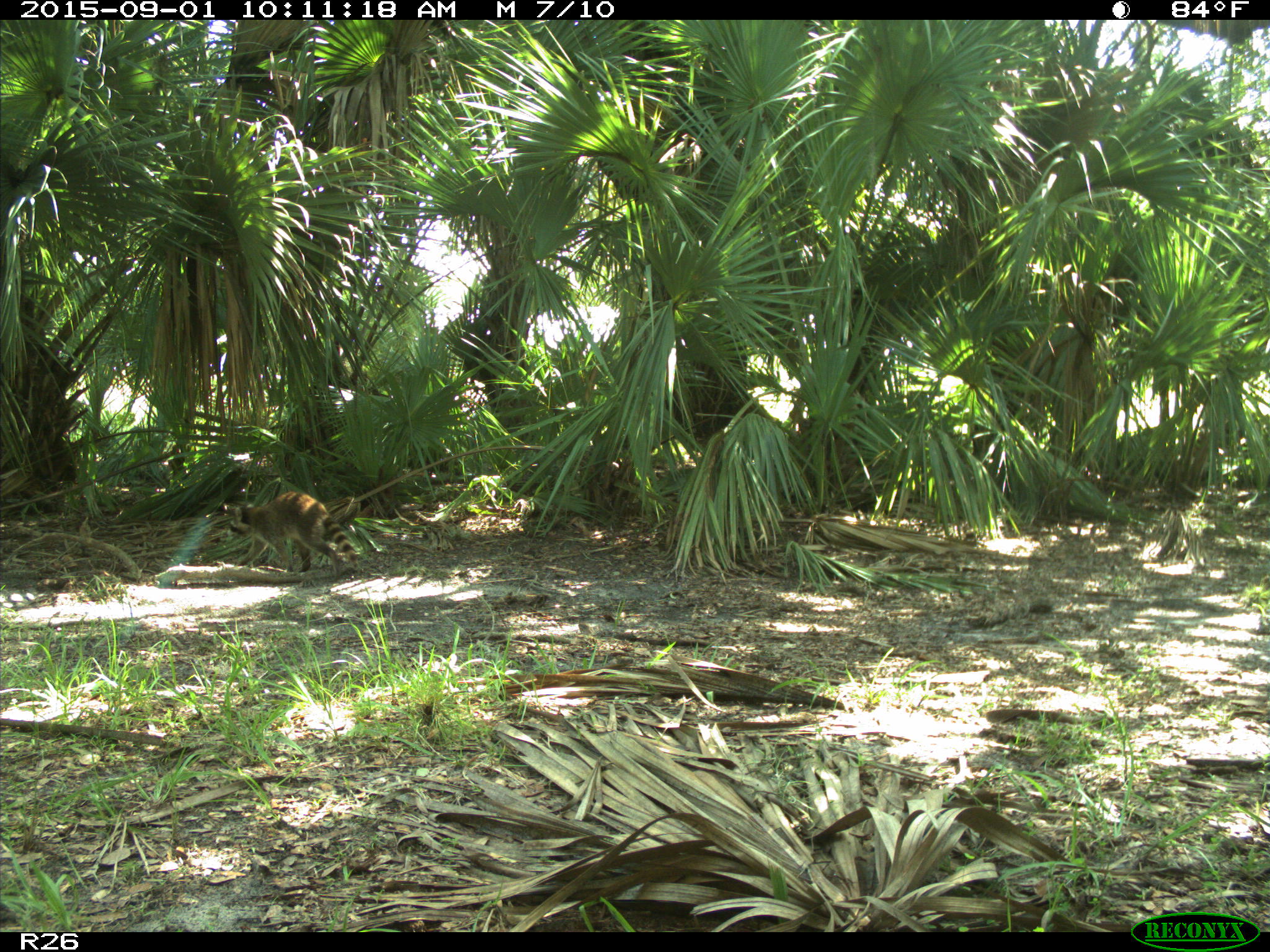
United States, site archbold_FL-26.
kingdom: Animalia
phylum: Chordata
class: Mammalia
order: Carnivora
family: Procyonidae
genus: Procyon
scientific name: Procyon lotor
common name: common raccoon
Procyon lotor (common raccoon).